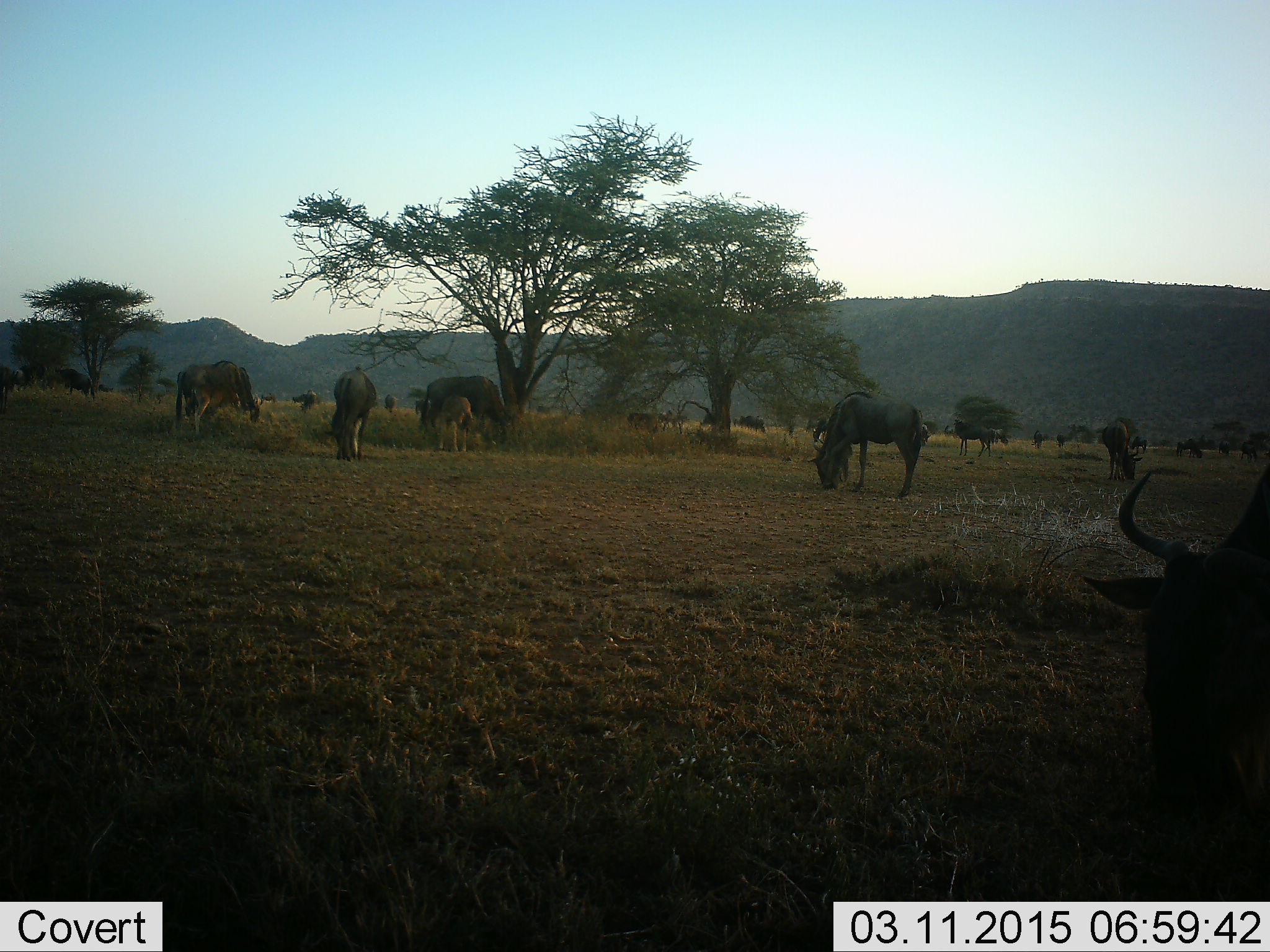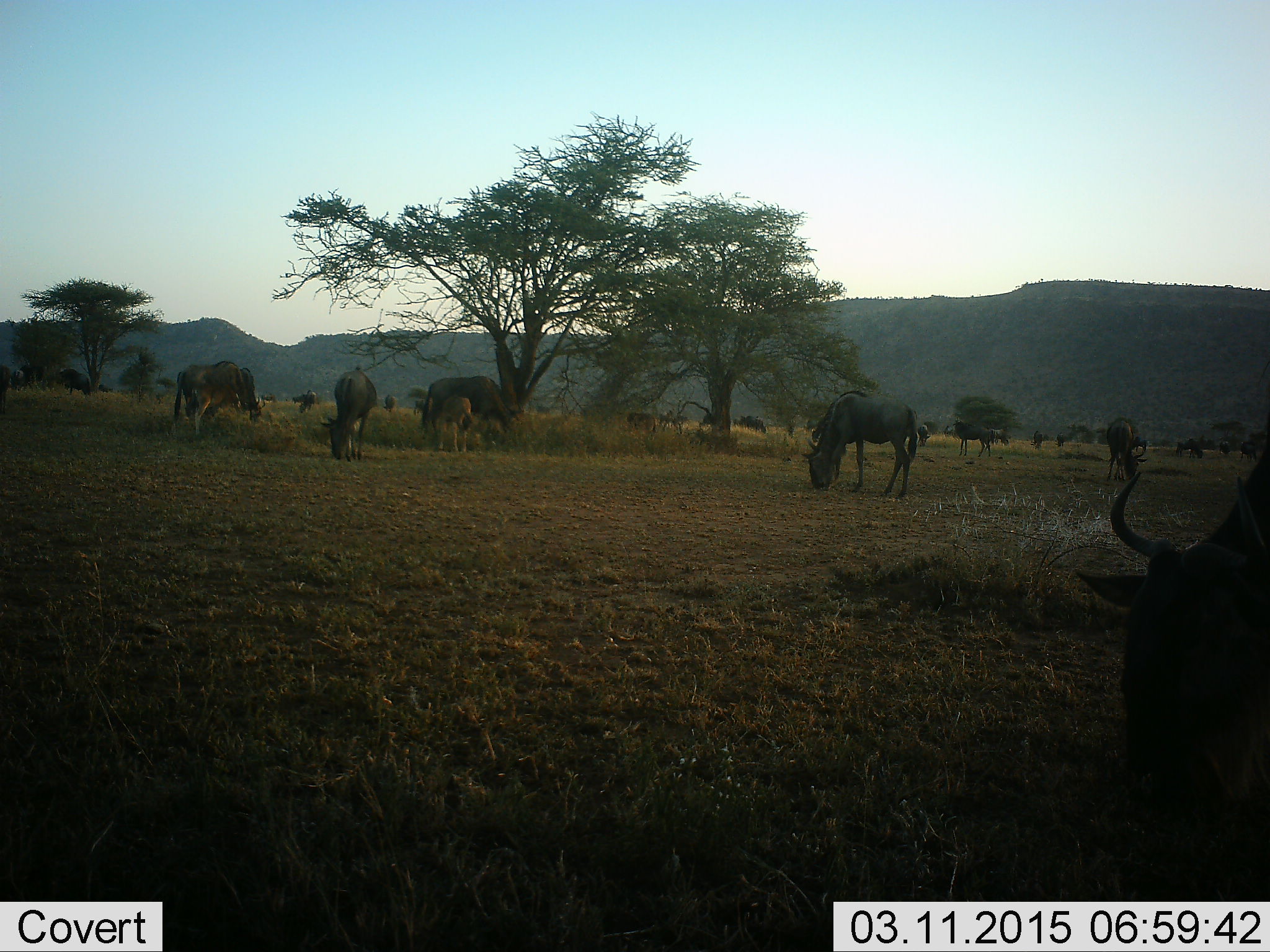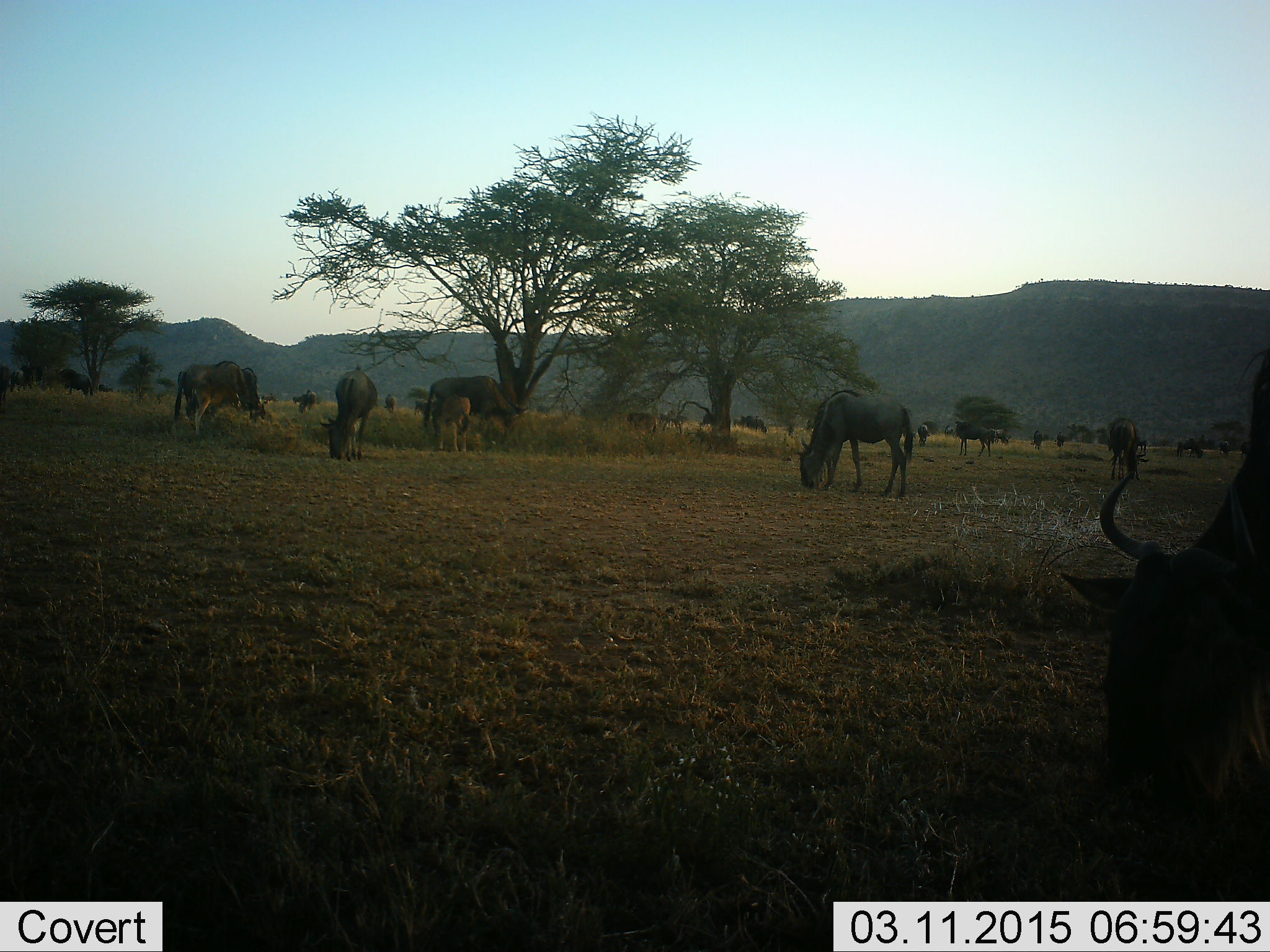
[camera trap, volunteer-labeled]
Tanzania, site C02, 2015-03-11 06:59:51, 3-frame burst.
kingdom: Animalia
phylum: Chordata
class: Mammalia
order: Artiodactyla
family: Bovidae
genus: Connochaetes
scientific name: Connochaetes taurinus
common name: blue wildebeest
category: wildebeest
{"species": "wildebeest (blue wildebeest) (Connochaetes taurinus)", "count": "11-50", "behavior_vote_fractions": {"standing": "36%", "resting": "0%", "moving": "9%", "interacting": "0%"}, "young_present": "9%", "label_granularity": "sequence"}